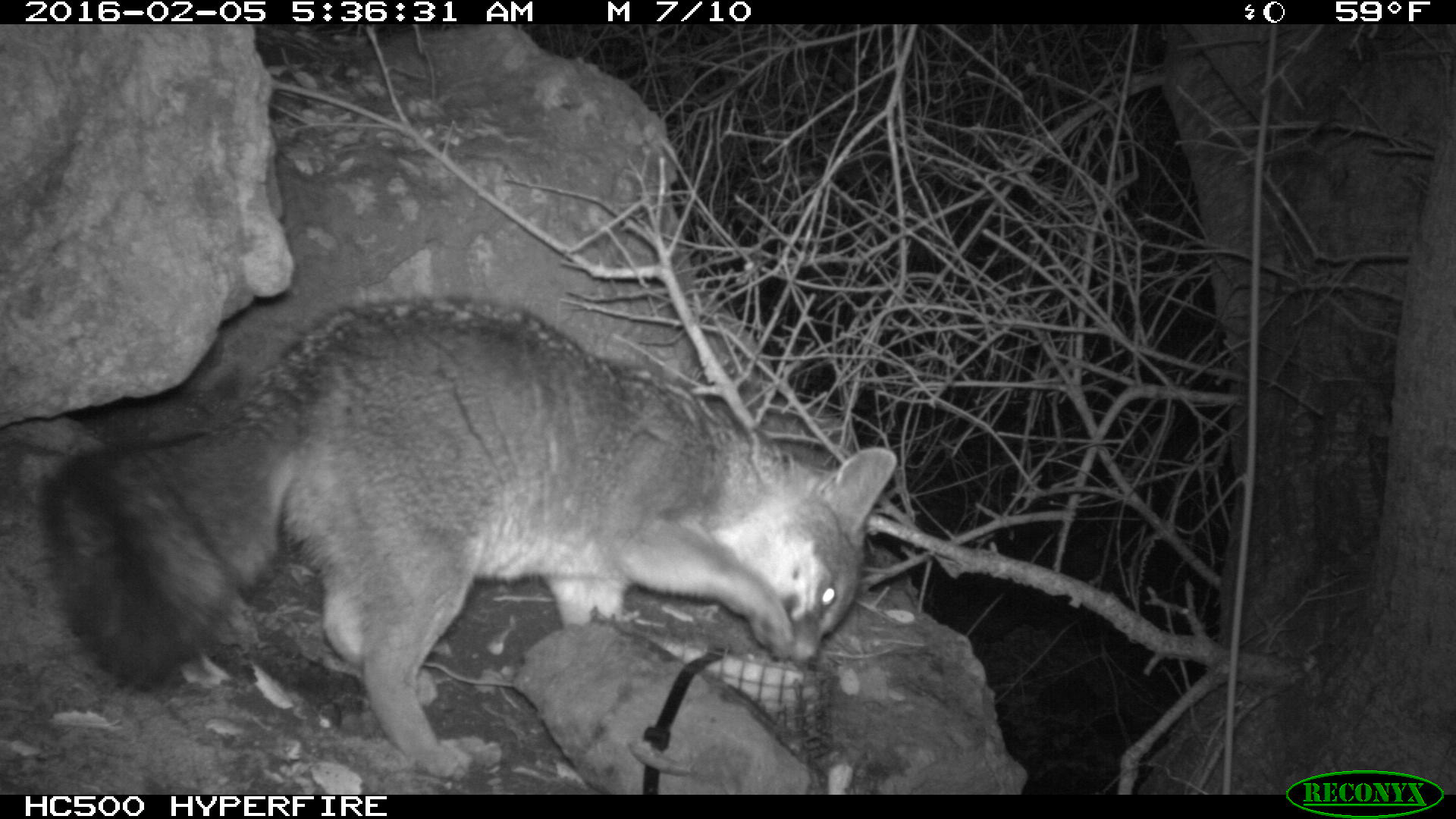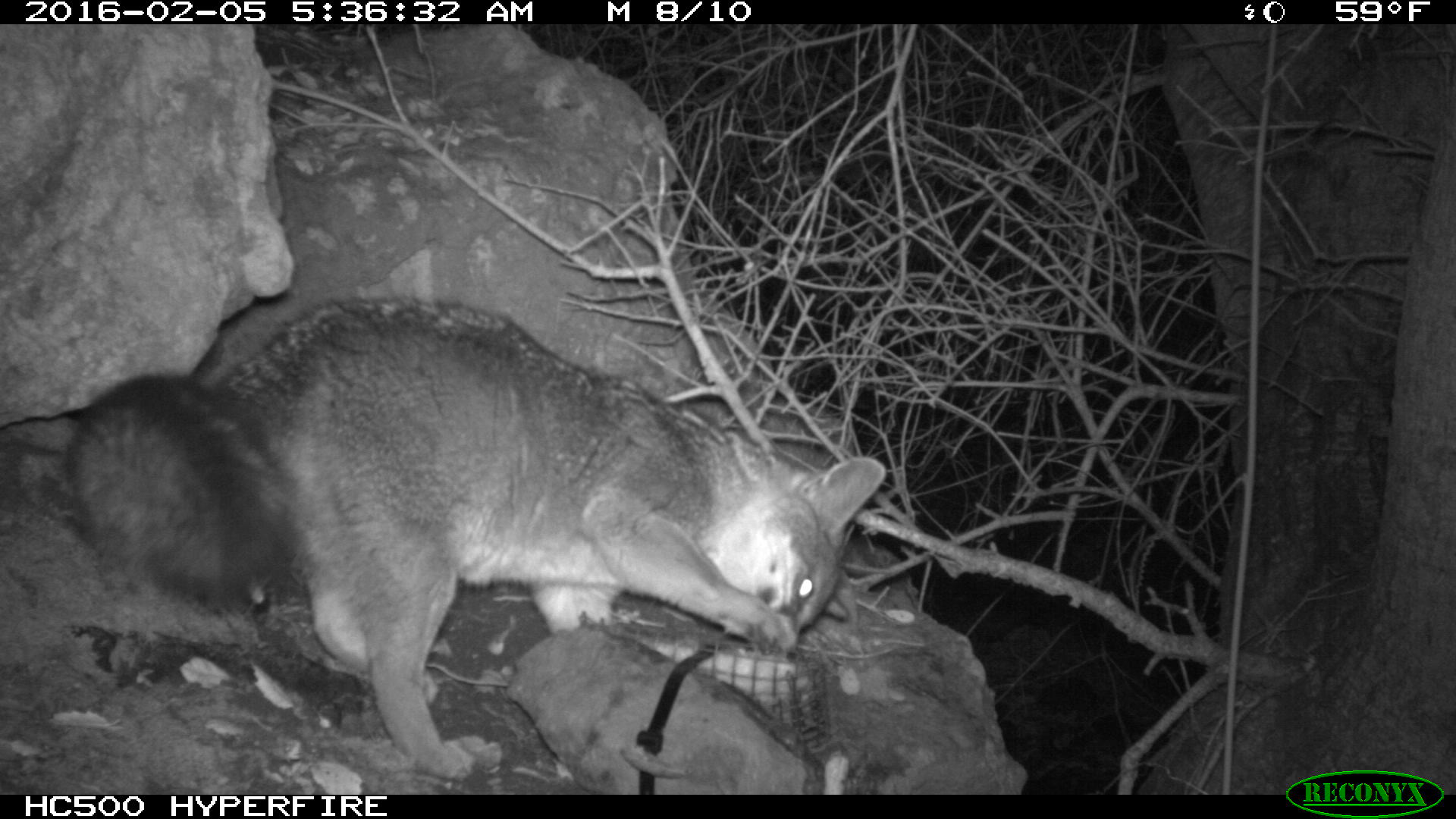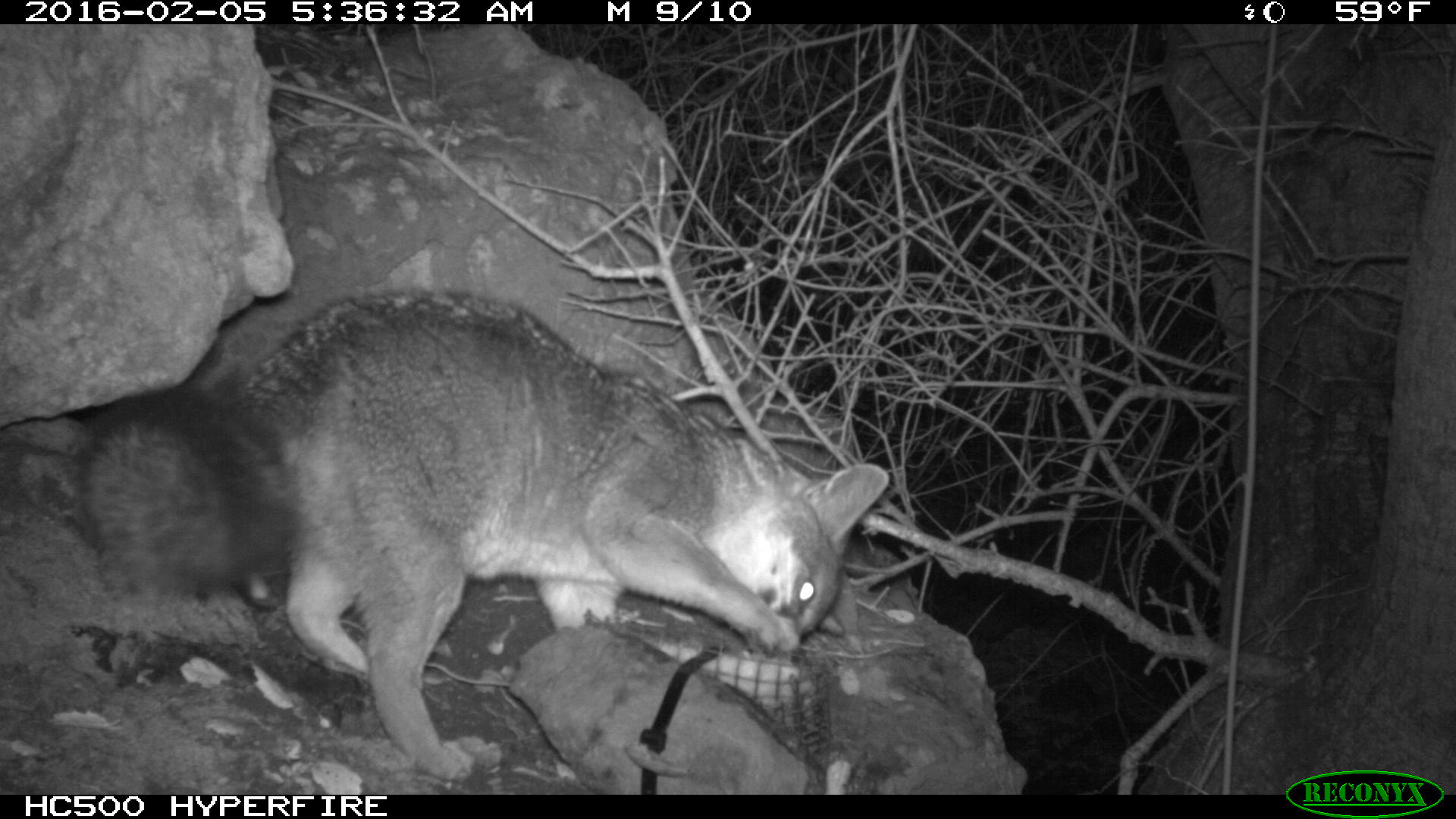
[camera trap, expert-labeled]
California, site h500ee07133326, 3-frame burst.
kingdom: Animalia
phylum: Chordata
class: Mammalia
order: Carnivora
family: Canidae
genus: Urocyon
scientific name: Urocyon littoralis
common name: island fox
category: fox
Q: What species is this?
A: Fox (island fox) (Urocyon littoralis).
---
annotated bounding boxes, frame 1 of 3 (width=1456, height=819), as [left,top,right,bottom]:
fox: [34,296,896,772]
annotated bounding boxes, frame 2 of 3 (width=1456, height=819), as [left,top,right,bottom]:
fox: [61,293,887,782]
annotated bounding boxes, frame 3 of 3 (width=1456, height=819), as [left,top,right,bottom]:
fox: [71,289,889,777]